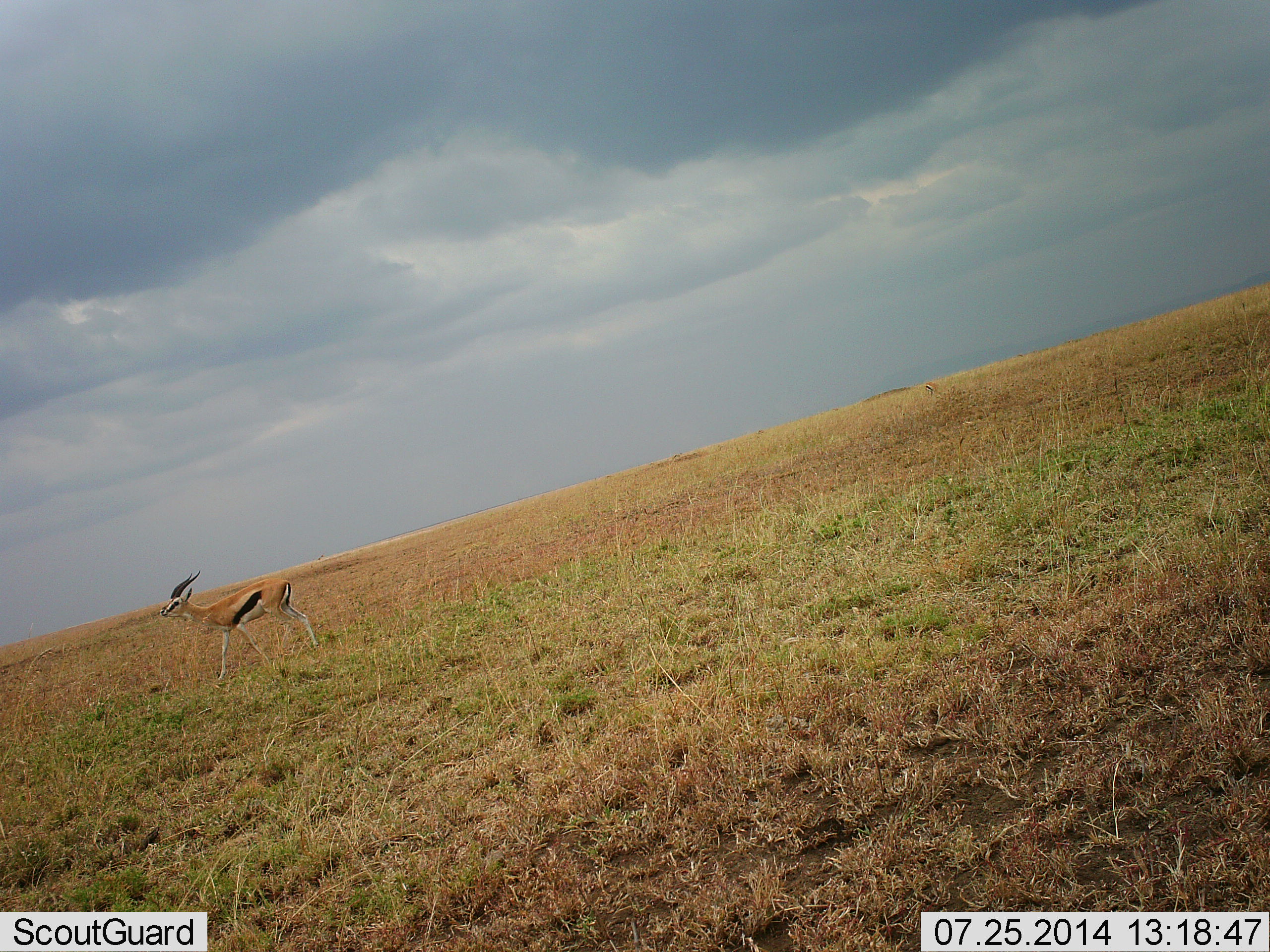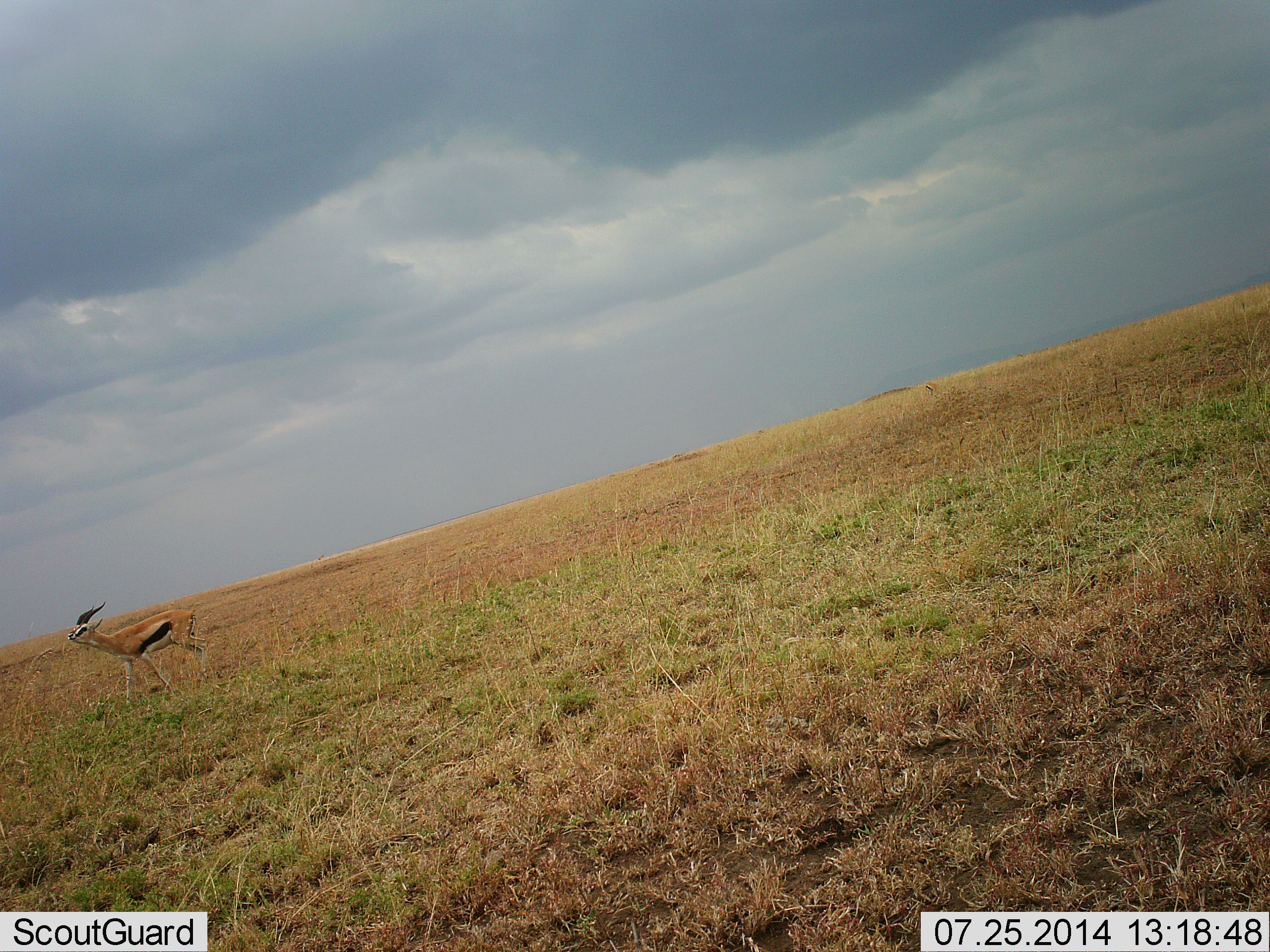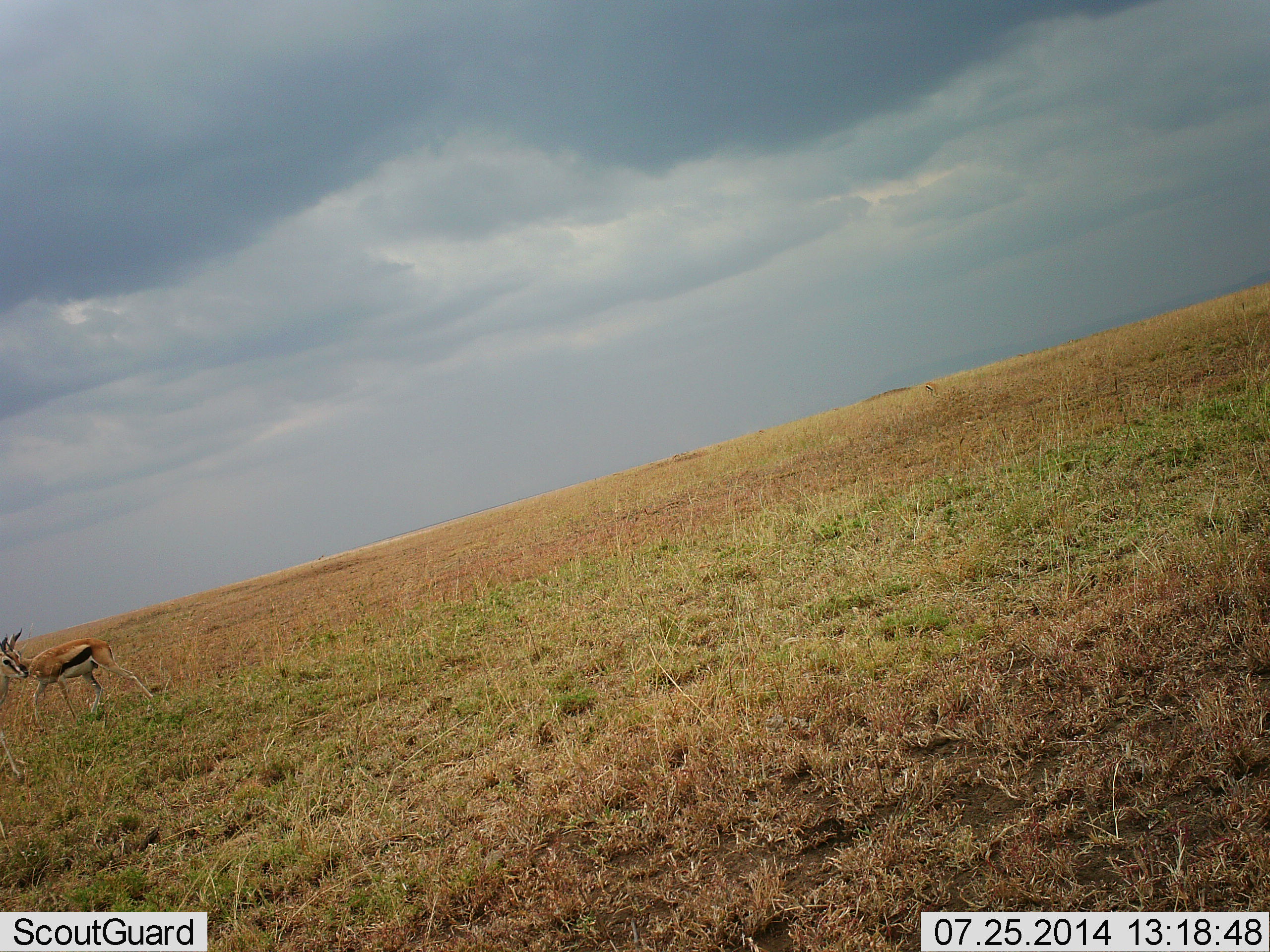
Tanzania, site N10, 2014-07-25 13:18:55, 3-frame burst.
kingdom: Animalia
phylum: Chordata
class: Mammalia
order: Artiodactyla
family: Bovidae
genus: Eudorcas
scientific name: Eudorcas thomsonii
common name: thomson's gazelle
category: gazellethomsons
Gazellethomsons (thomson's gazelle) (Eudorcas thomsonii), count 1. Behavior (volunteer vote fractions): standing 0%, resting 0%, moving 100%, interacting 0%. Young present (vote fraction): 0%. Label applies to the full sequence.